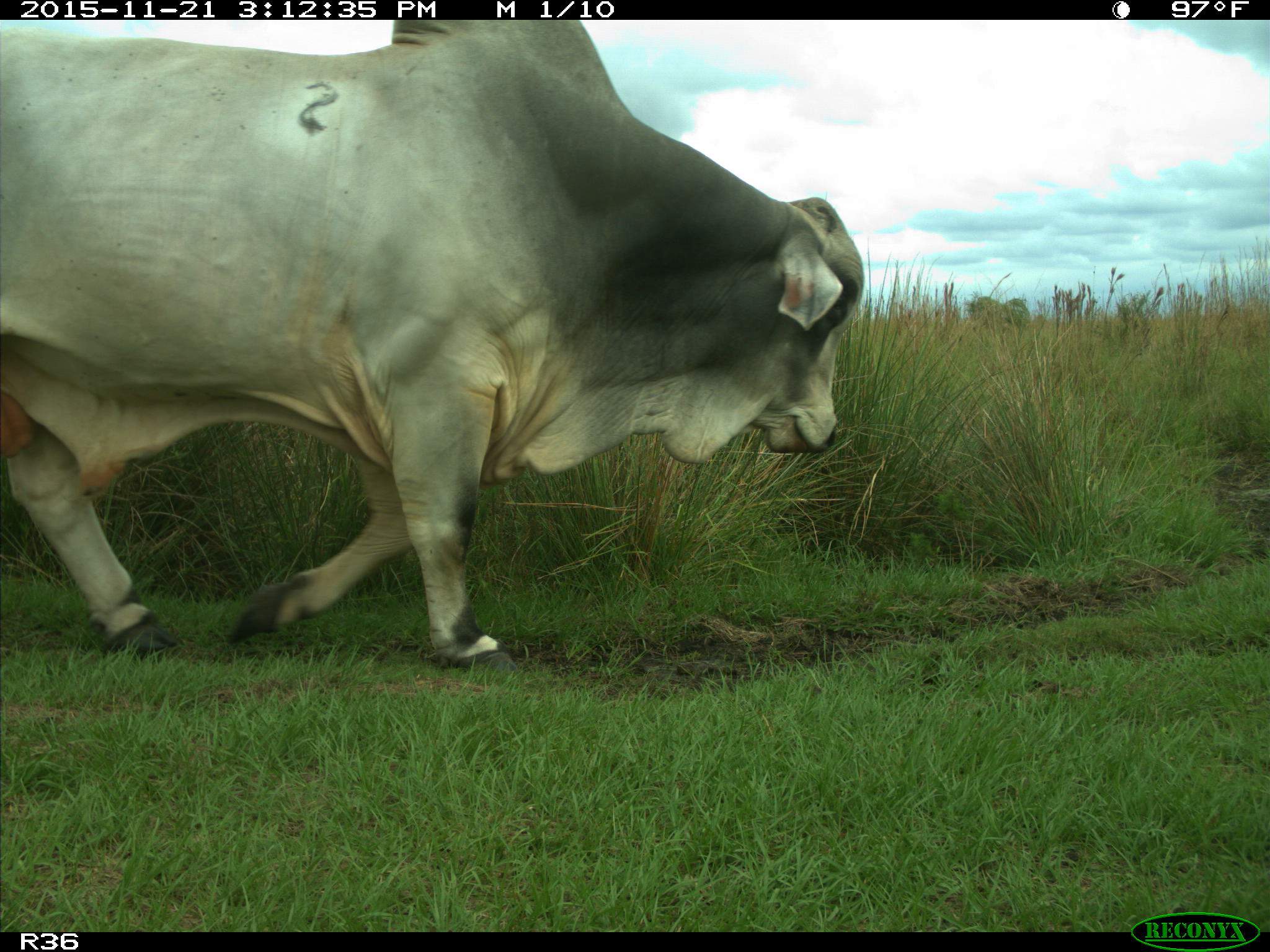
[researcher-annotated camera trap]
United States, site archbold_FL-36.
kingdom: Animalia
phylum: Chordata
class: Mammalia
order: Artiodactyla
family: Bovidae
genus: Bos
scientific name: Bos taurus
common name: domestic cow